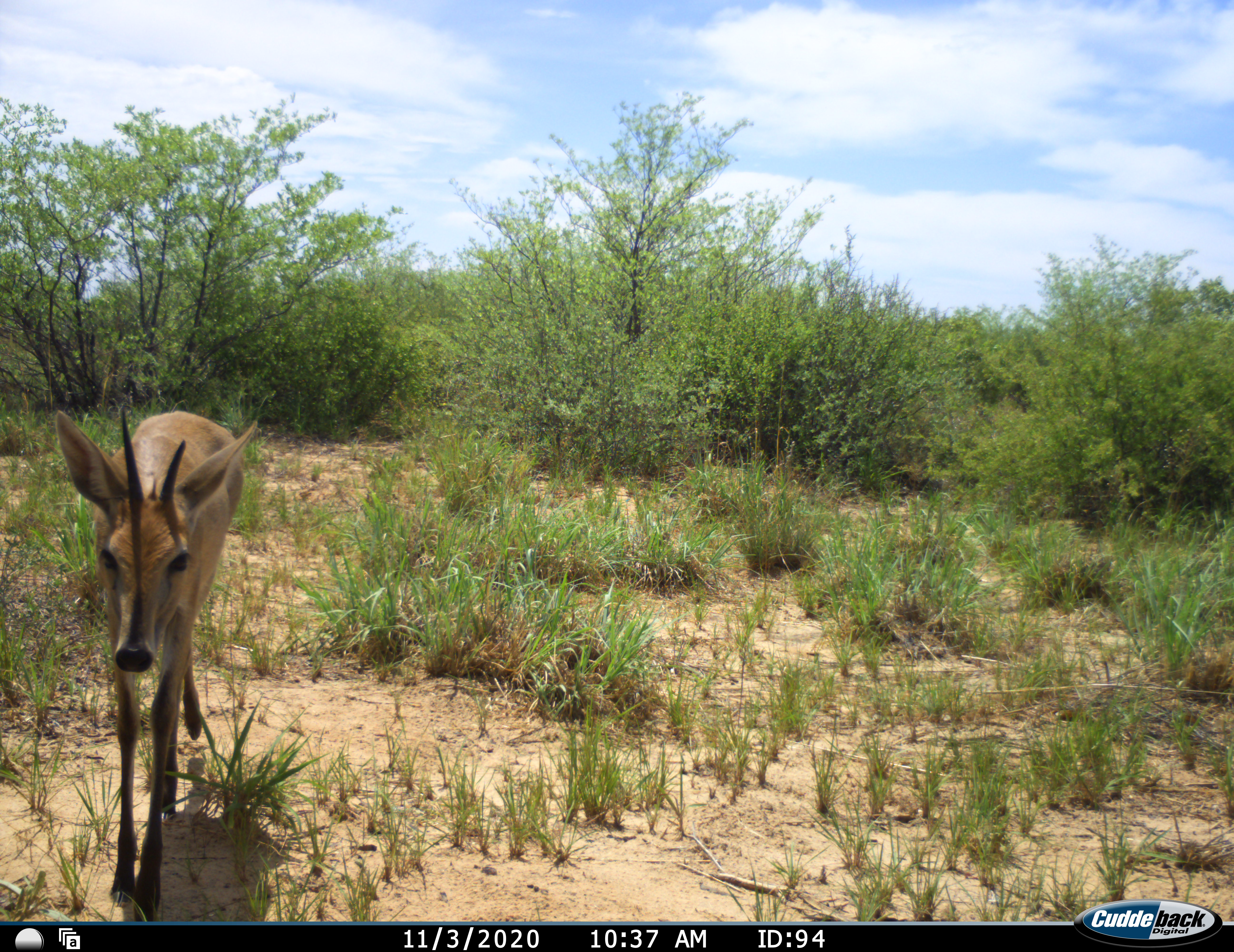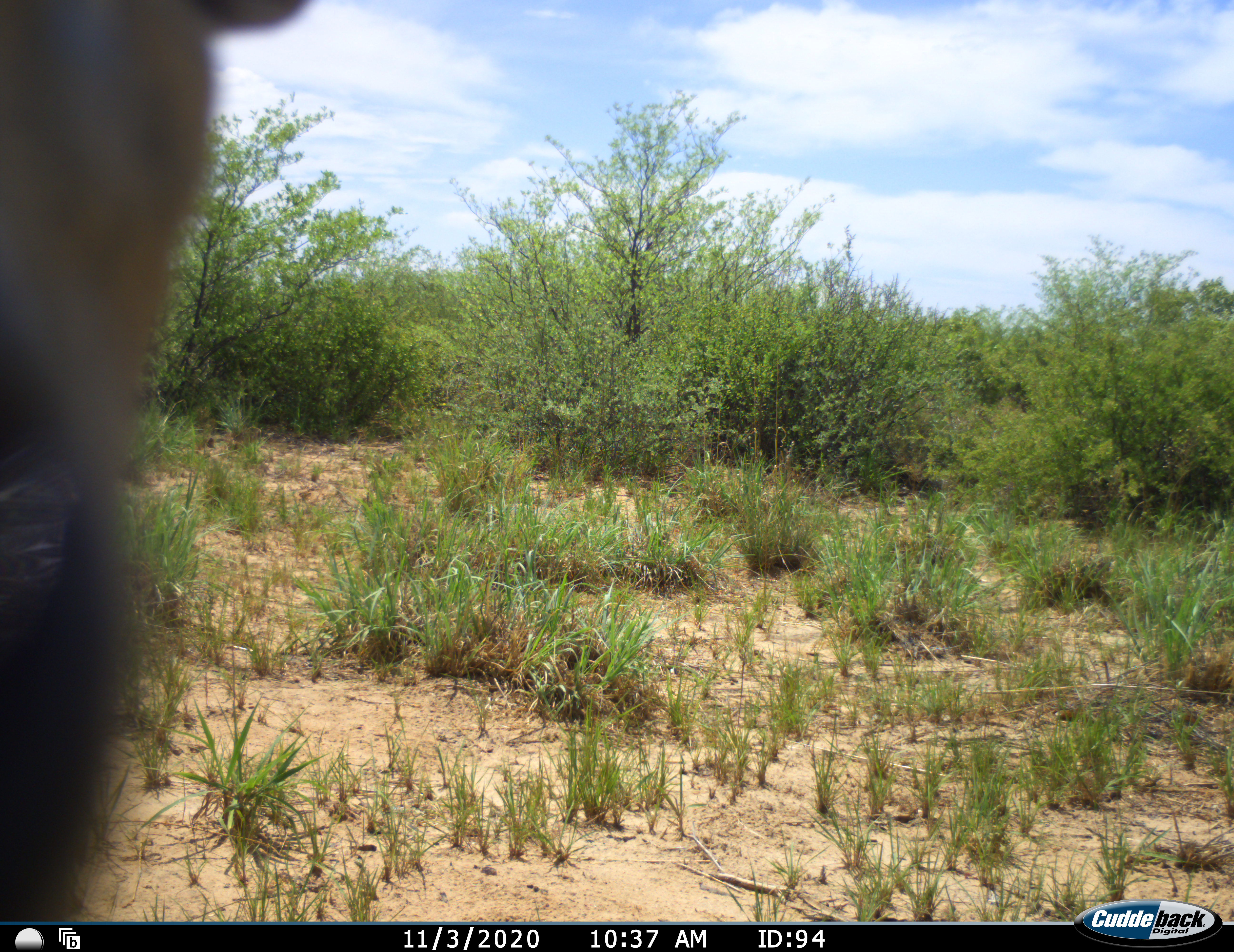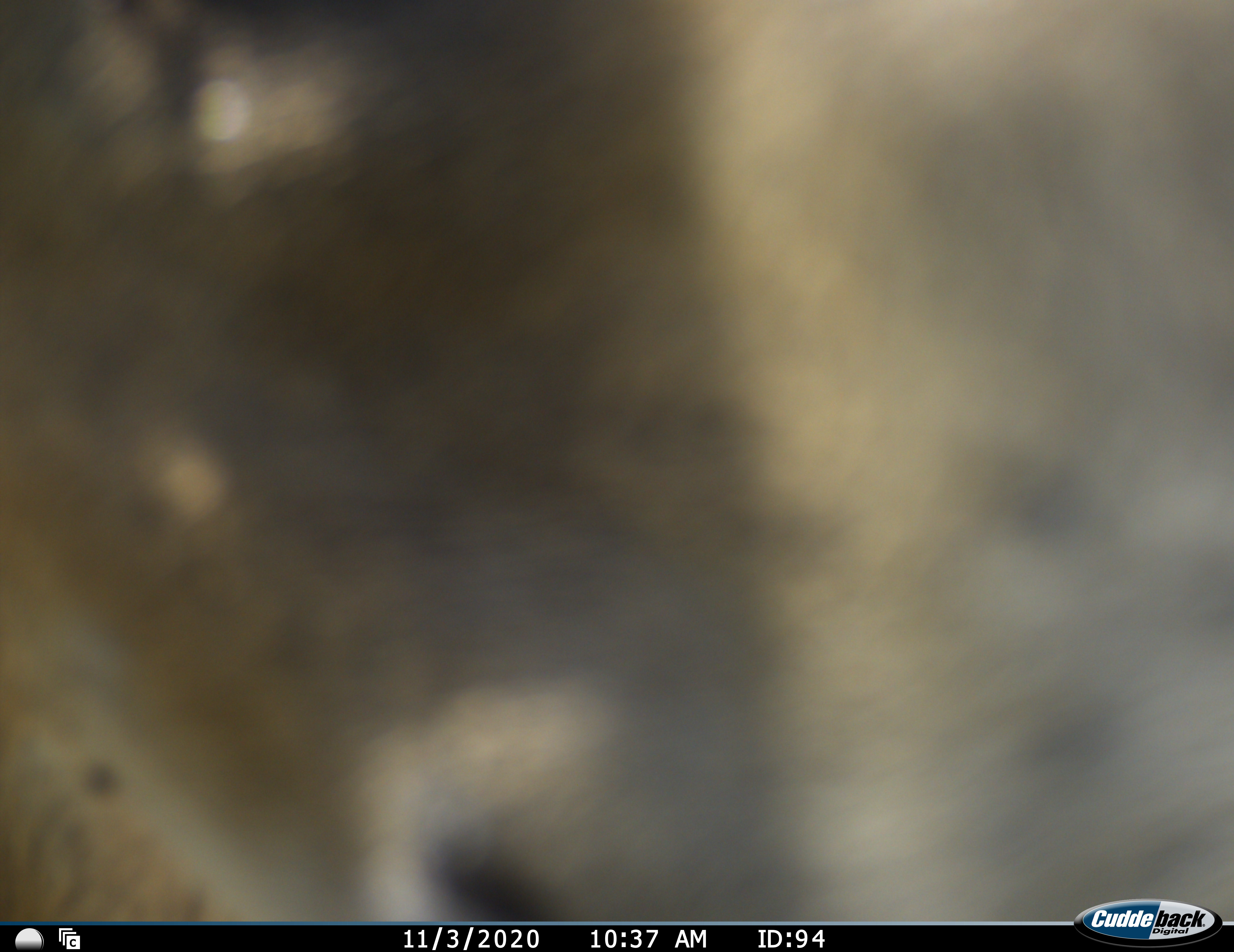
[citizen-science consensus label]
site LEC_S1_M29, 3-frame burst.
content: unidentified animal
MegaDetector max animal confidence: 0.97